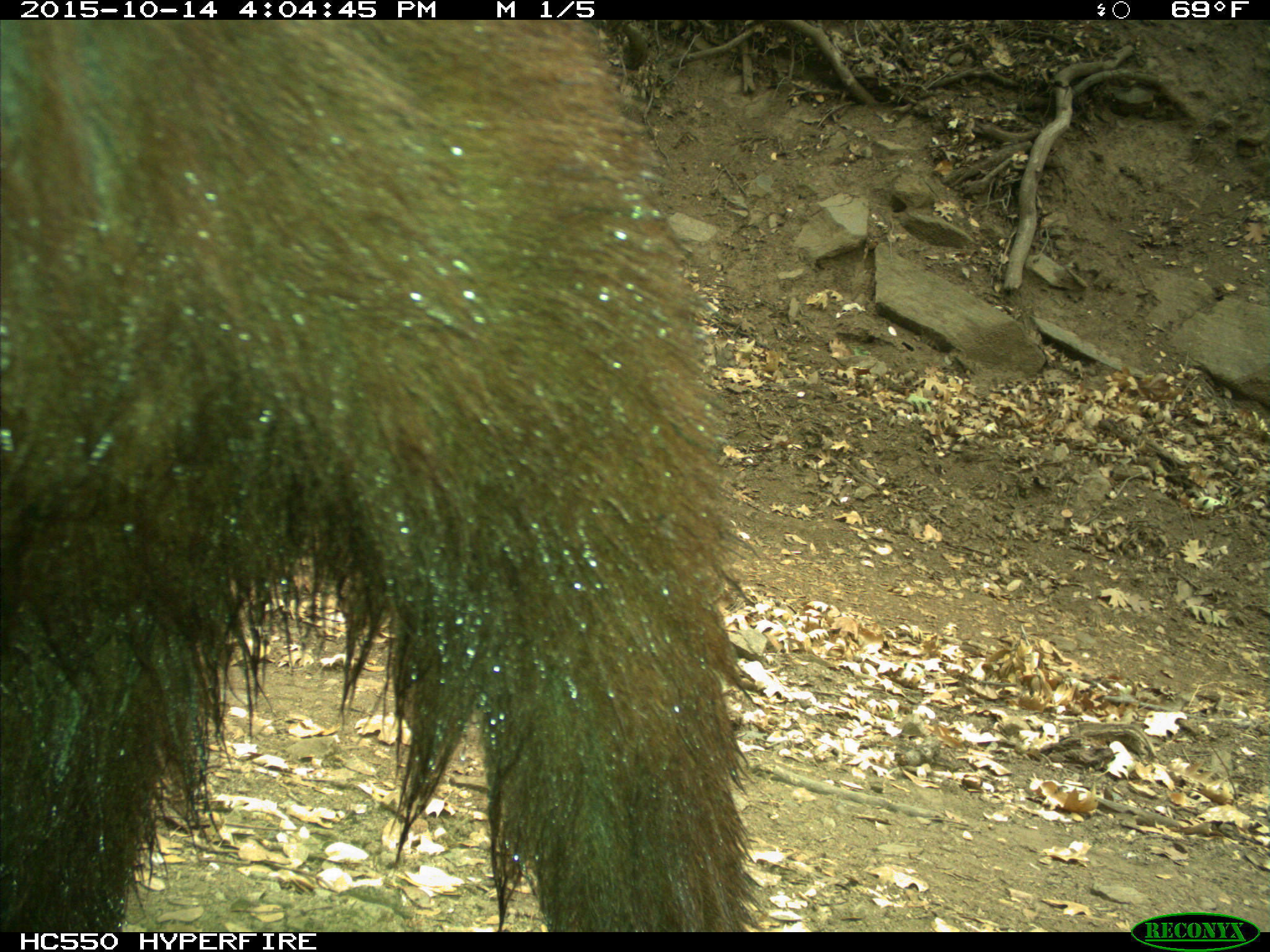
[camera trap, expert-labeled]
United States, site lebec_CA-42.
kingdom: Animalia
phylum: Chordata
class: Mammalia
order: Carnivora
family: Ursidae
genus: Ursus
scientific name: Ursus americanus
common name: american black bear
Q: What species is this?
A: Ursus americanus (american black bear).